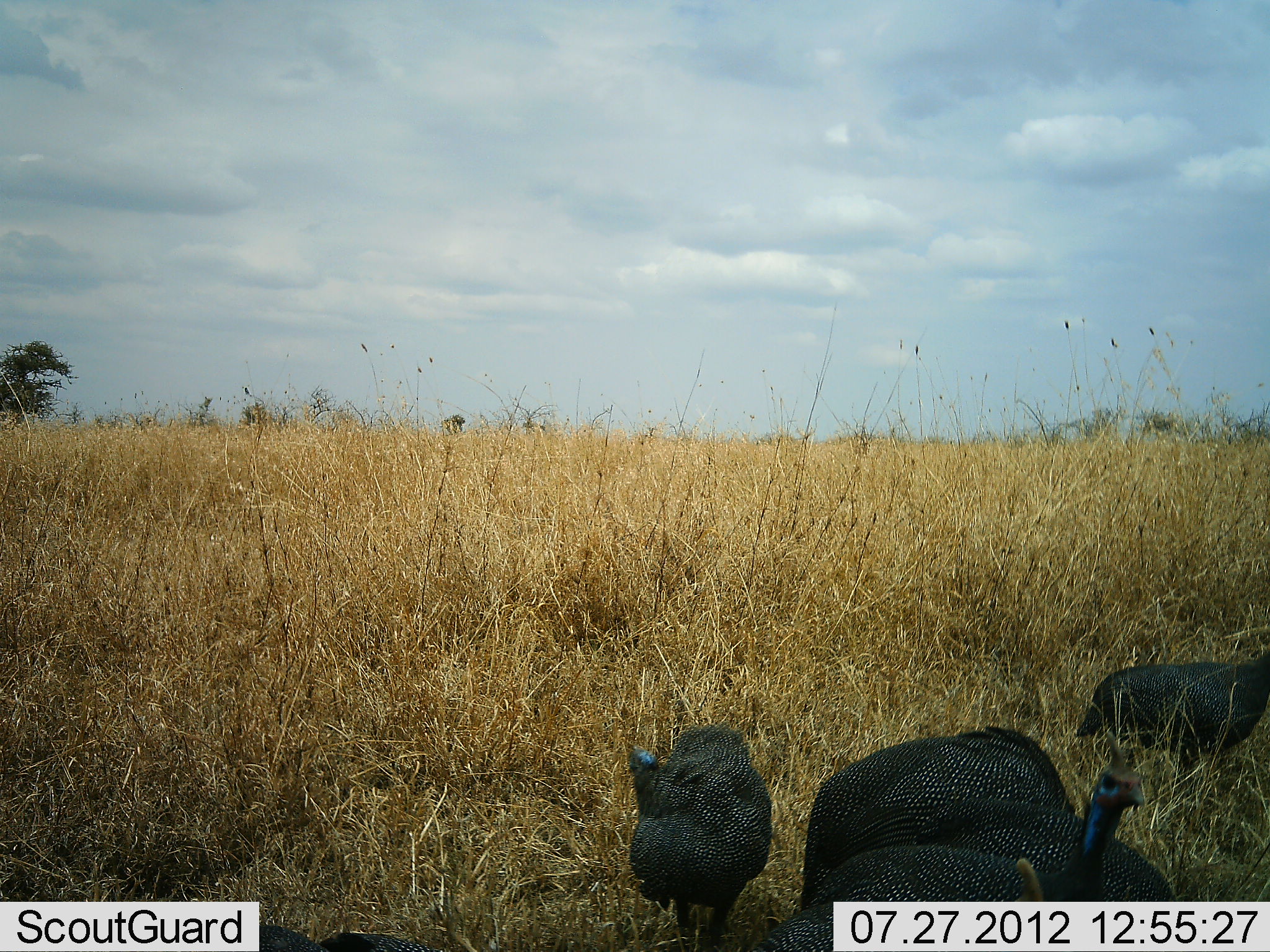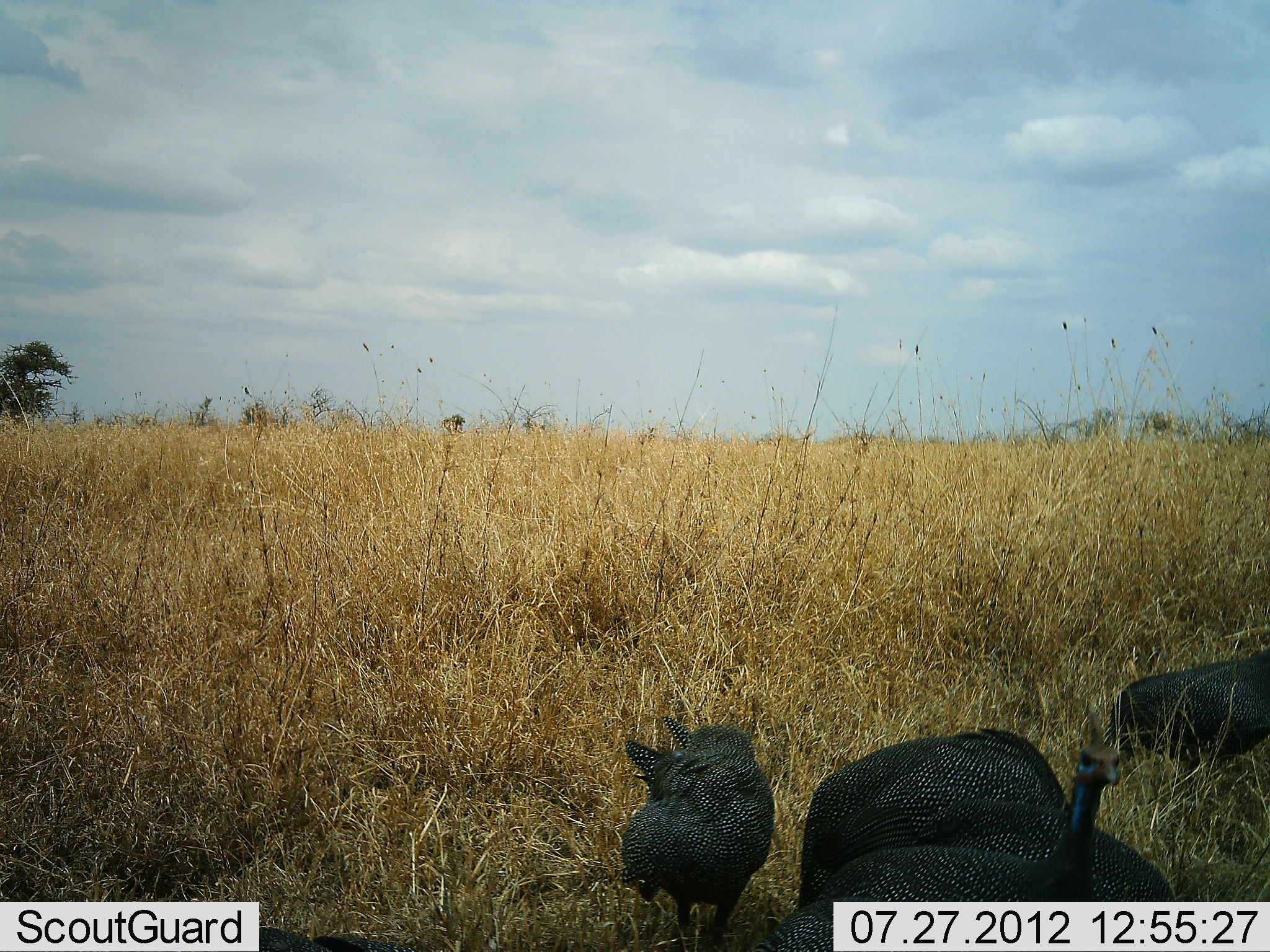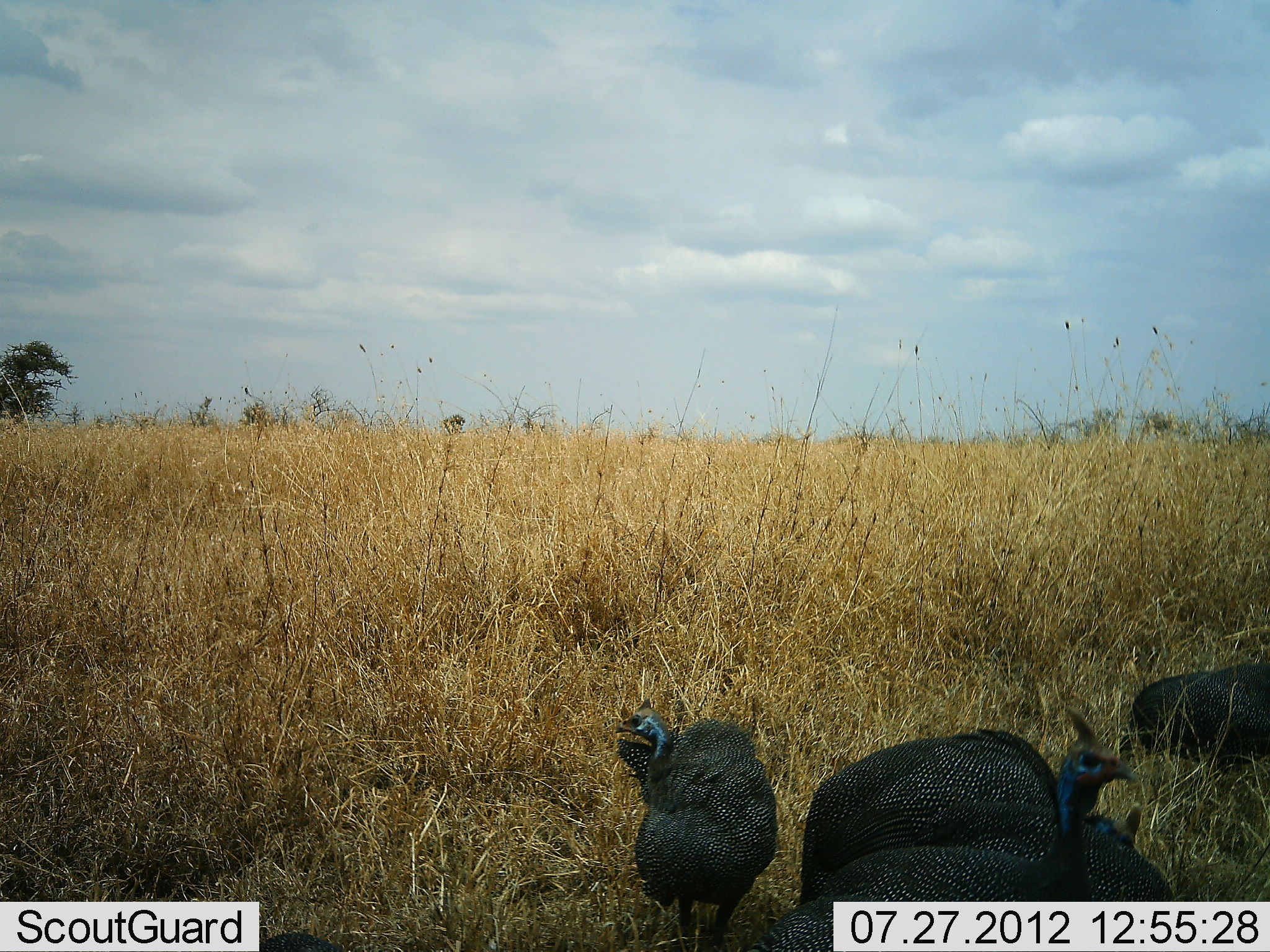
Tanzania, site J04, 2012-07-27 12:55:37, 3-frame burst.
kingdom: Animalia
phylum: Chordata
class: Aves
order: Galliformes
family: Numididae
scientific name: Numididae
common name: guinea fowl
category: guineafowl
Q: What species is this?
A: Guineafowl (guinea fowl) (Numididae).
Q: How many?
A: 5.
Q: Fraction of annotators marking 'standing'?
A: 70%.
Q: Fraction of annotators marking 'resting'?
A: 10%.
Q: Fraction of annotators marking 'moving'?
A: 30%.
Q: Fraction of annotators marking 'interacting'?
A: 0%.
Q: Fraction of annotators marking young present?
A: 0%.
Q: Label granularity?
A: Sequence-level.